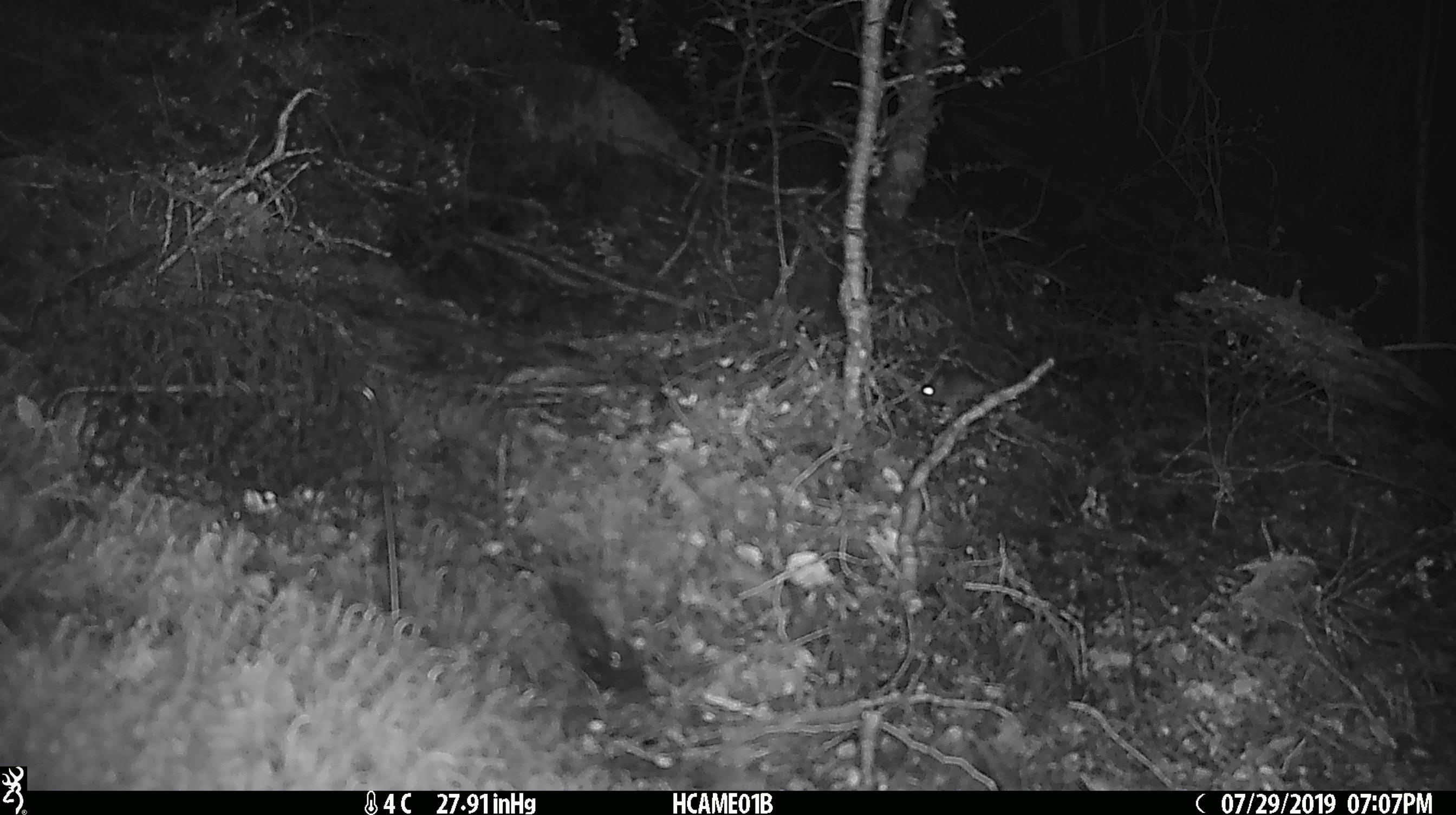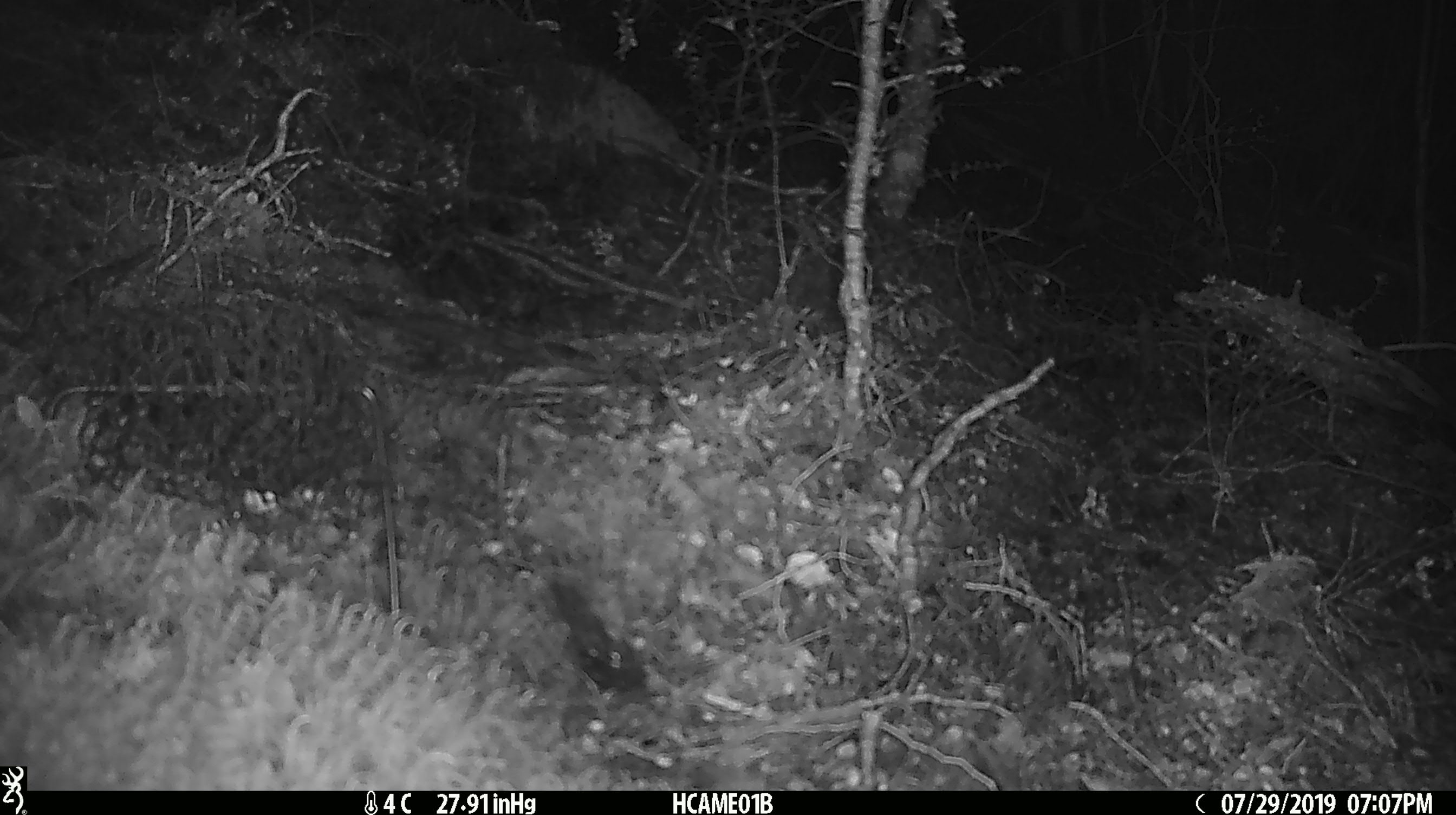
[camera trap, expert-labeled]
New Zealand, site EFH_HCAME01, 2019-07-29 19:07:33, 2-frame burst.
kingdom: Animalia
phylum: Chordata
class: Mammalia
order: Rodentia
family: Muridae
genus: Mus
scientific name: Mus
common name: mouse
Mouse (Mus).